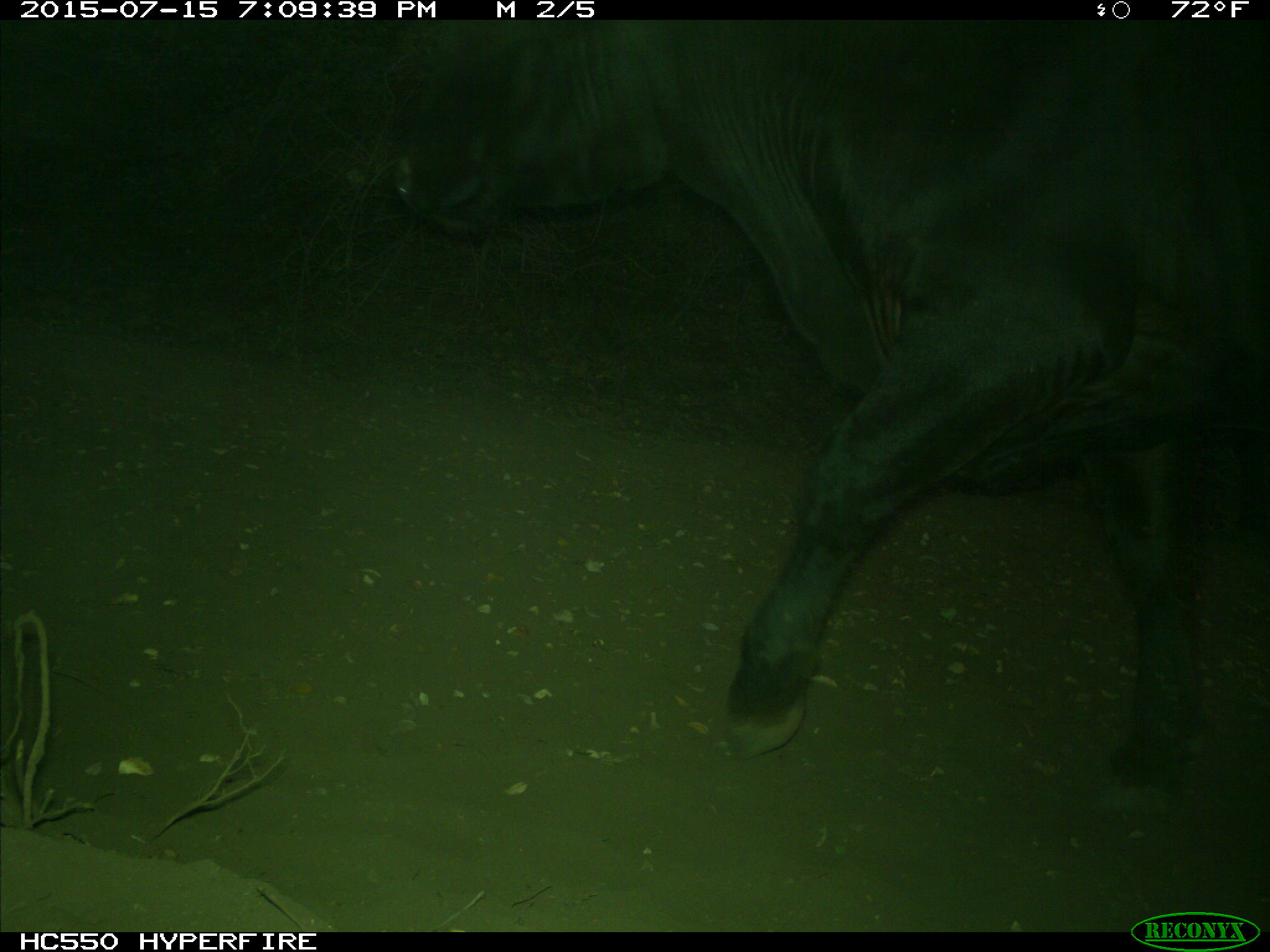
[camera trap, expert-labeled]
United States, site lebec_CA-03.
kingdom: Animalia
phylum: Chordata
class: Mammalia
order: Artiodactyla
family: Bovidae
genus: Bos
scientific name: Bos taurus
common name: domestic cow